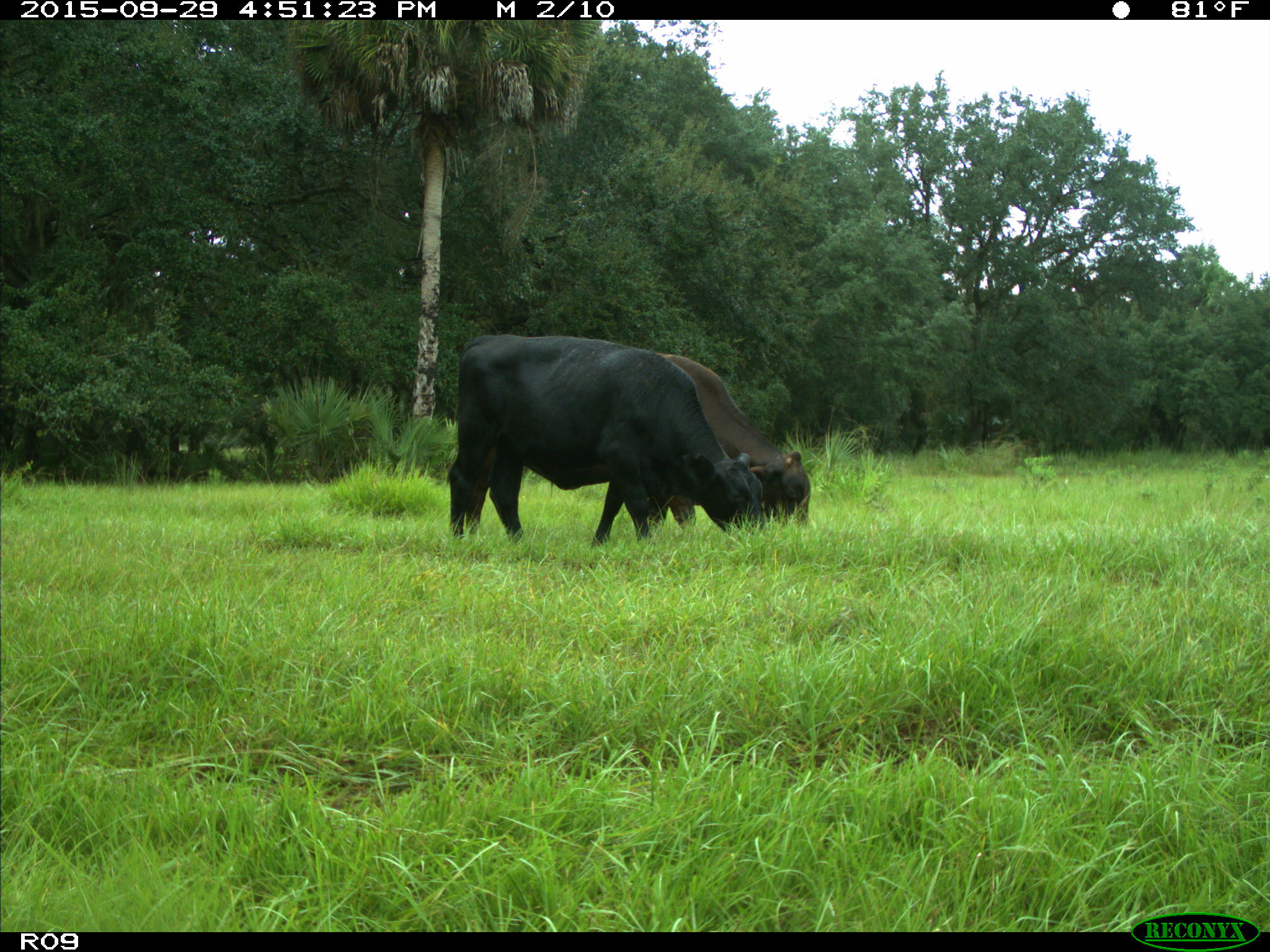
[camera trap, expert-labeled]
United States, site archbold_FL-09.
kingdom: Animalia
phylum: Chordata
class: Mammalia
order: Artiodactyla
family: Bovidae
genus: Bos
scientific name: Bos taurus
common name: domestic cow